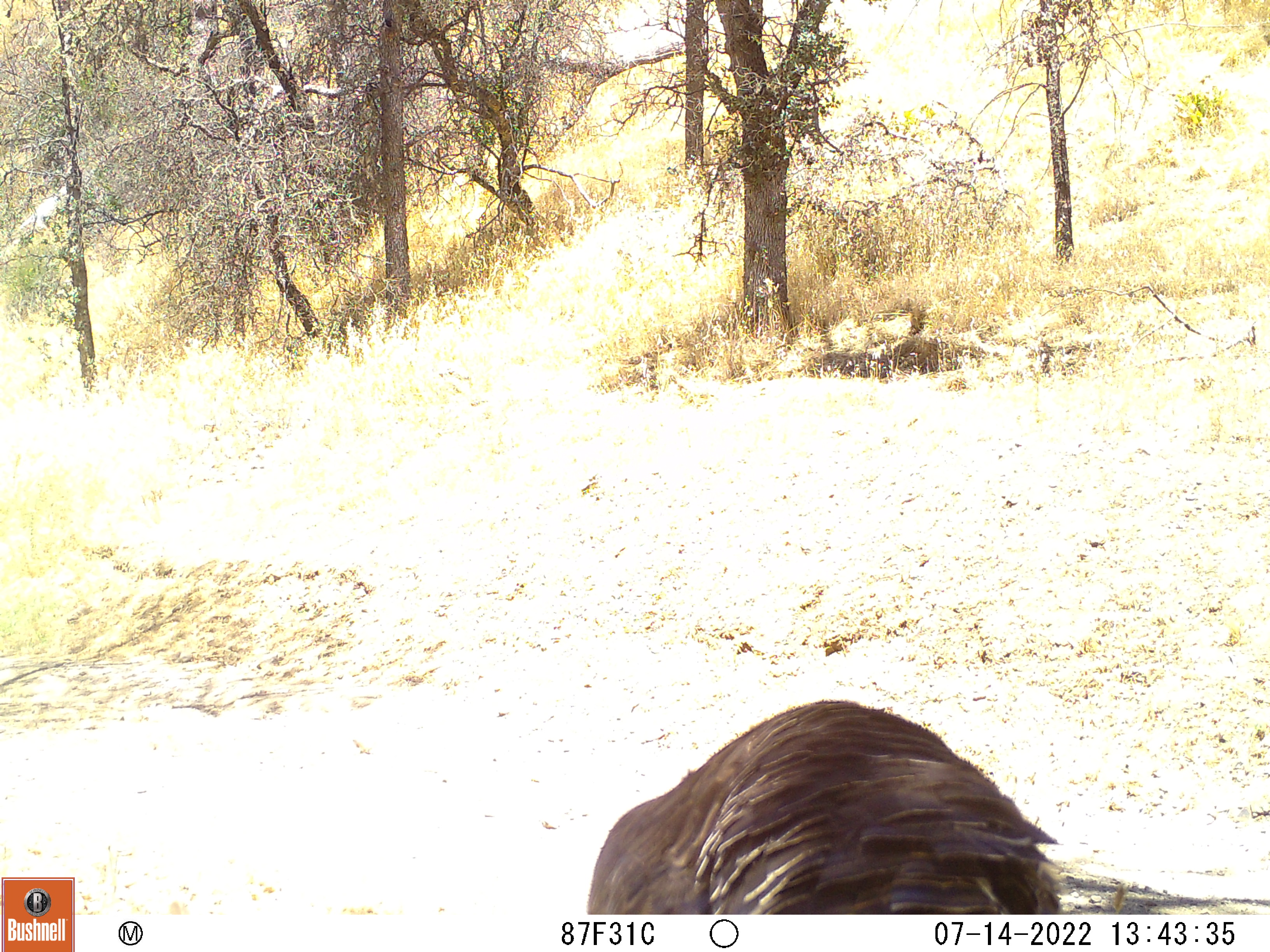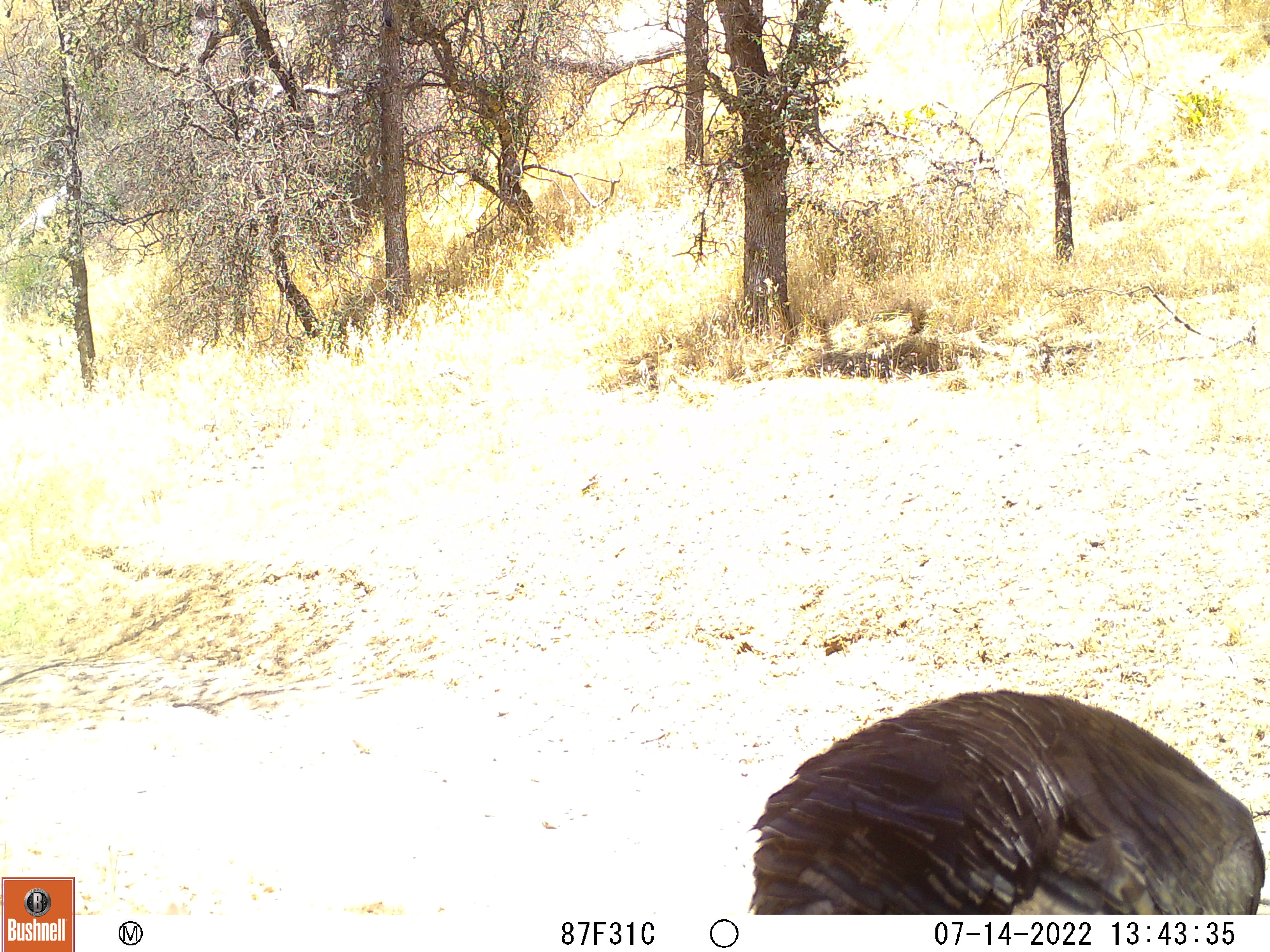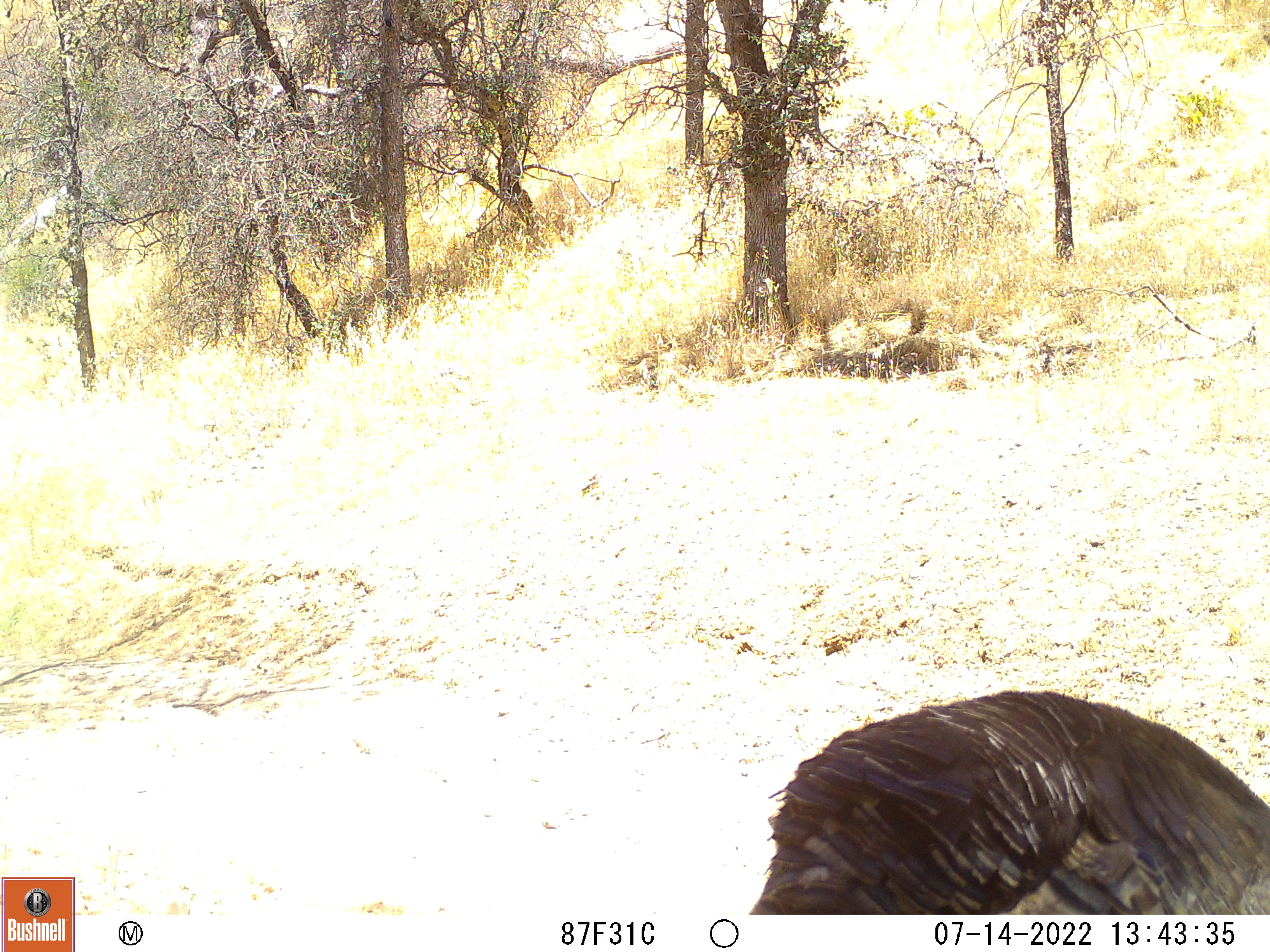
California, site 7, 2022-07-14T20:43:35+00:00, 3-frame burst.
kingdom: Animalia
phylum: Chordata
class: Aves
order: Galliformes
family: Phasianidae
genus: Meleagris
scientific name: Meleagris gallopavo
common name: turkey